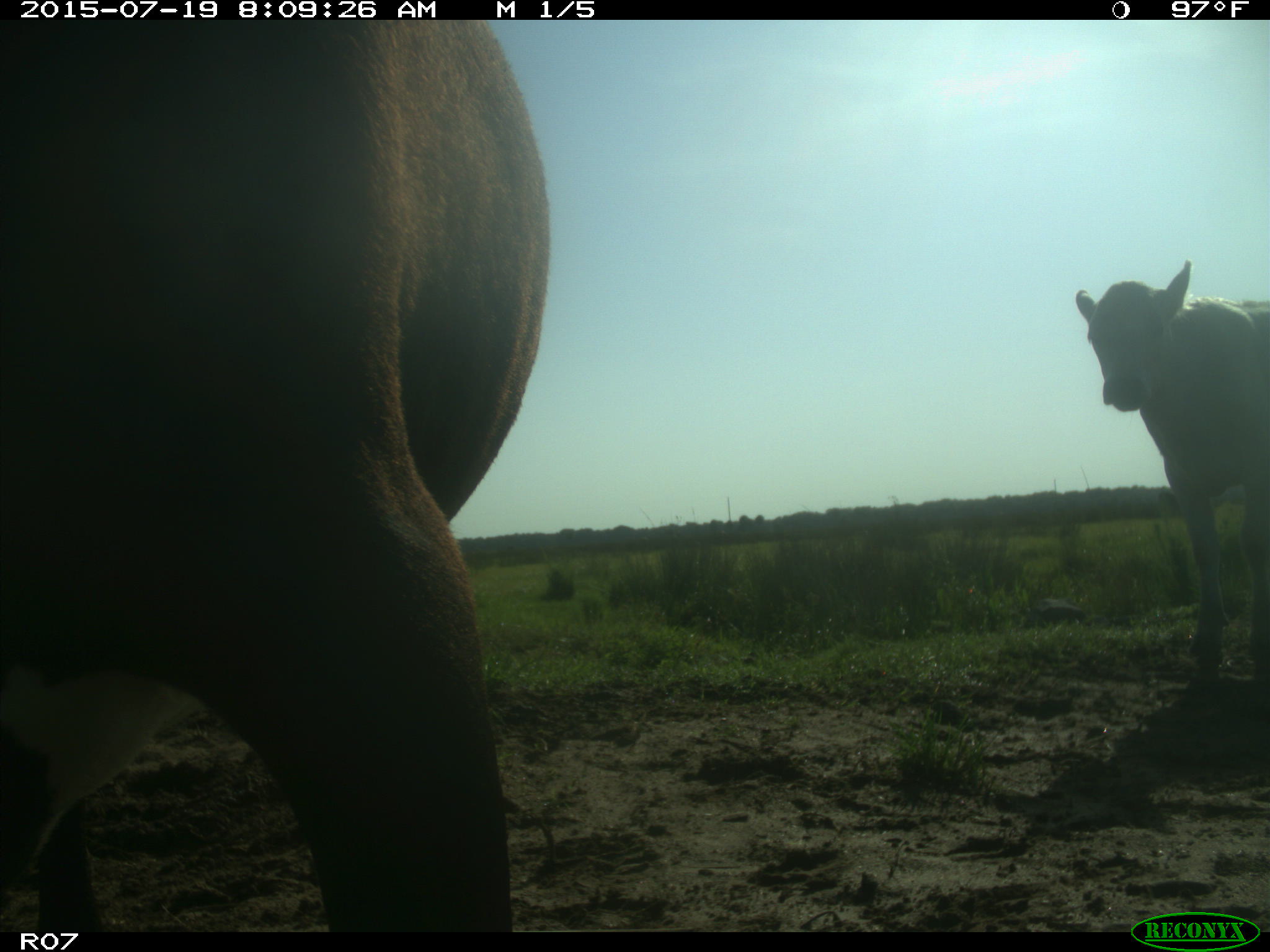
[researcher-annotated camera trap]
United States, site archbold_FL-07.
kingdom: Animalia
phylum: Chordata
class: Mammalia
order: Artiodactyla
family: Bovidae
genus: Bos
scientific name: Bos taurus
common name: domestic cow